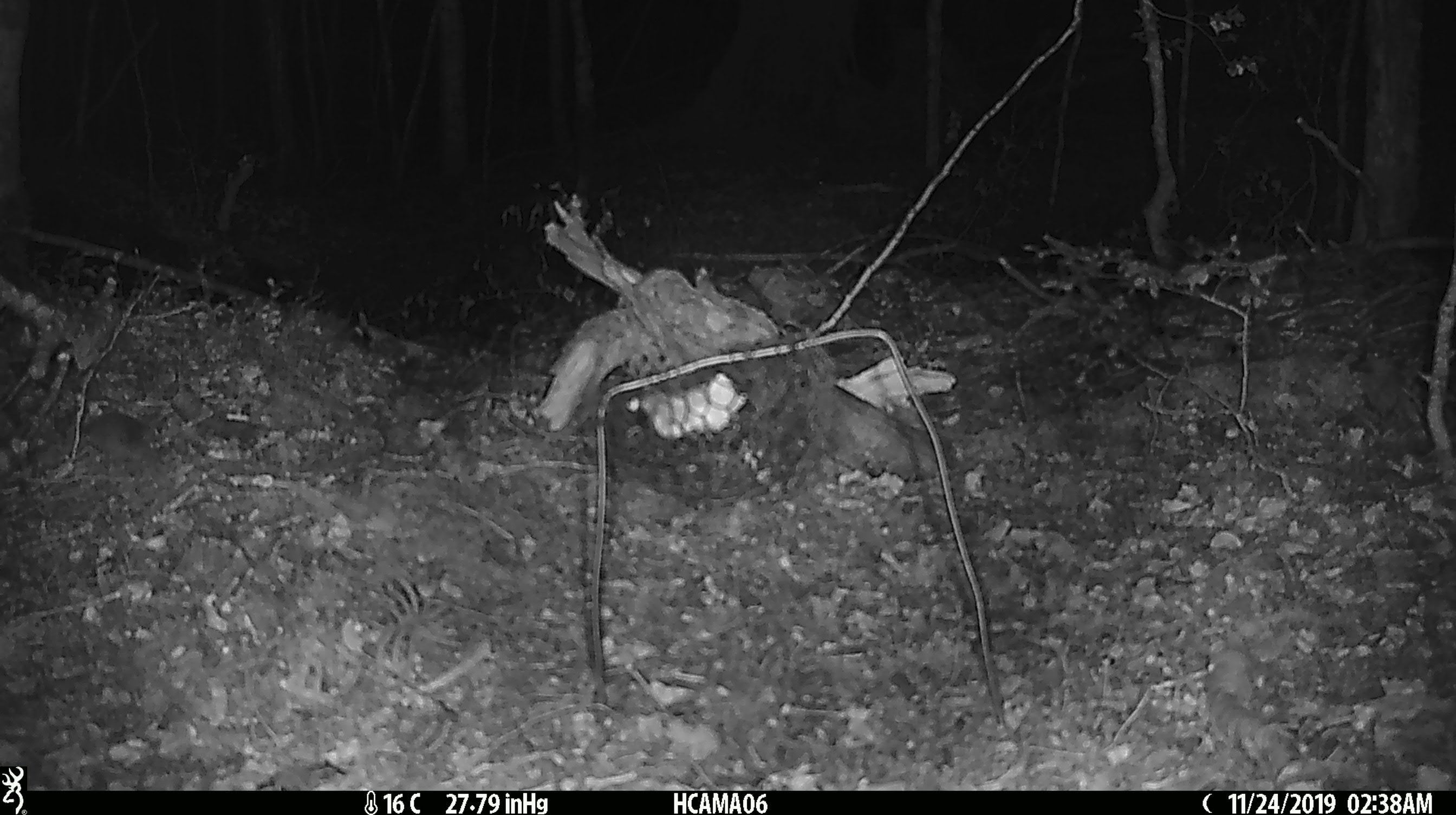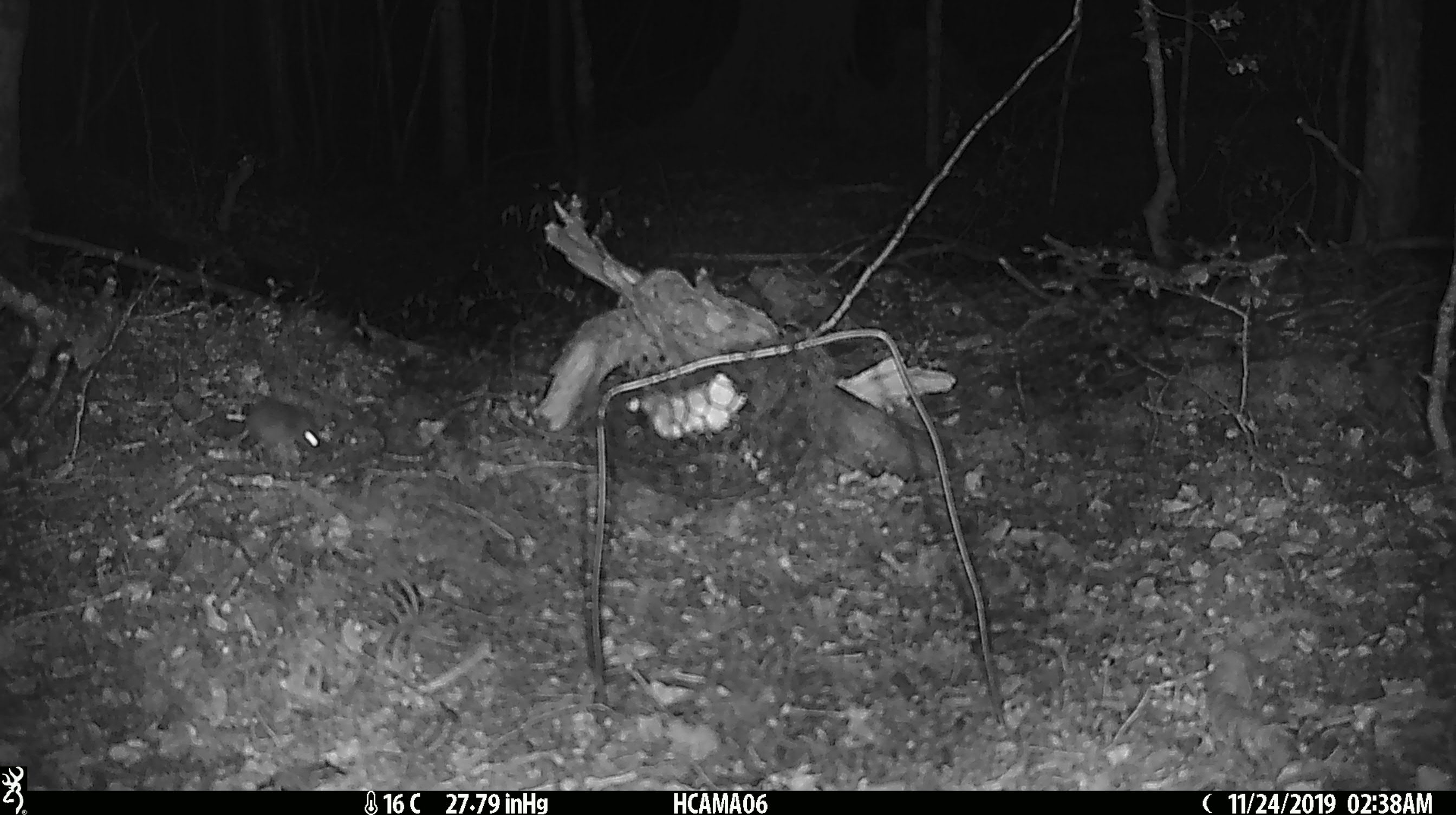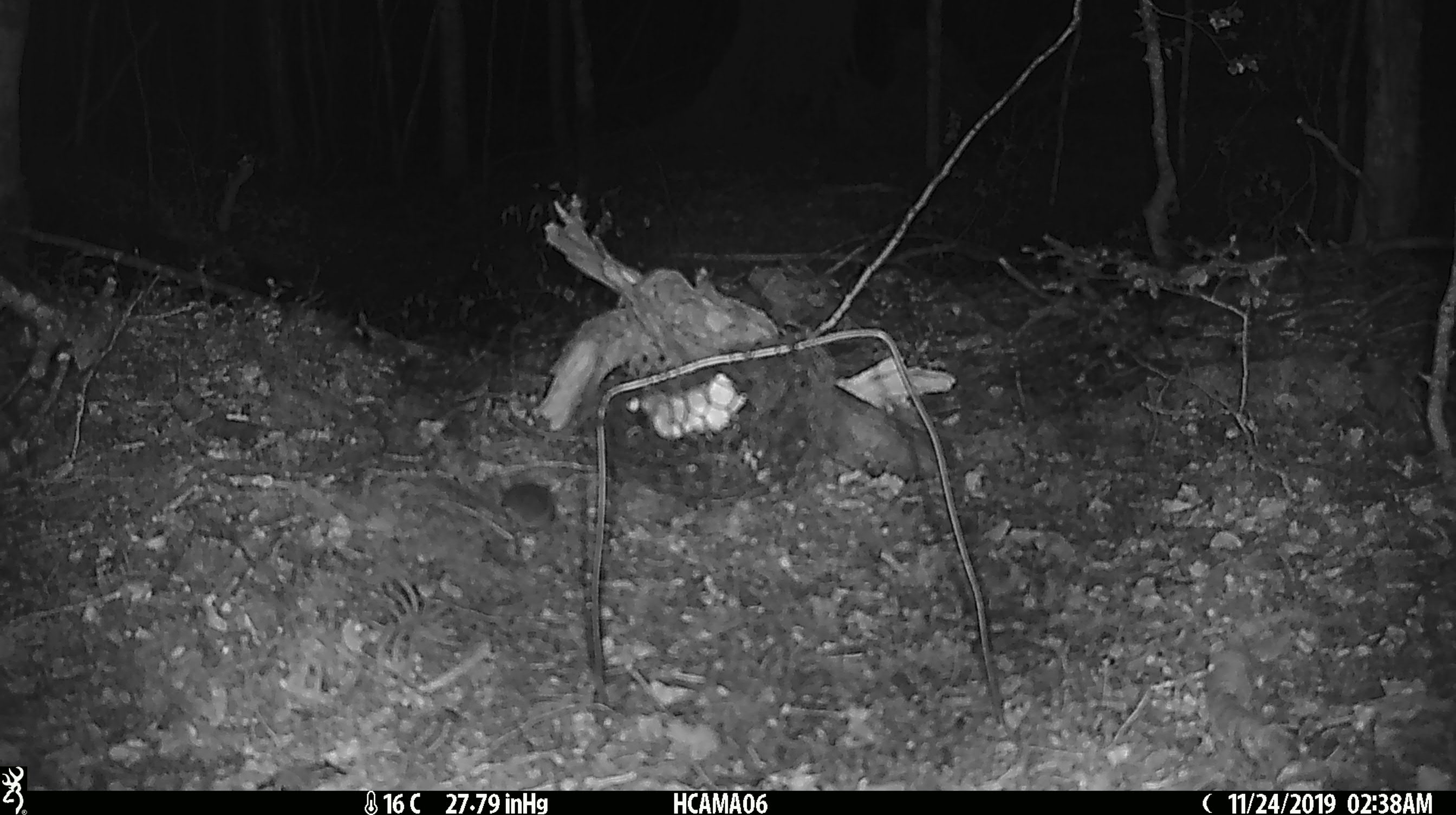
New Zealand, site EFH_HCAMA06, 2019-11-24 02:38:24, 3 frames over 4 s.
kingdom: Animalia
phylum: Chordata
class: Mammalia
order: Rodentia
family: Muridae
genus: Mus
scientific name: Mus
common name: mouse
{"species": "mouse (Mus)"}